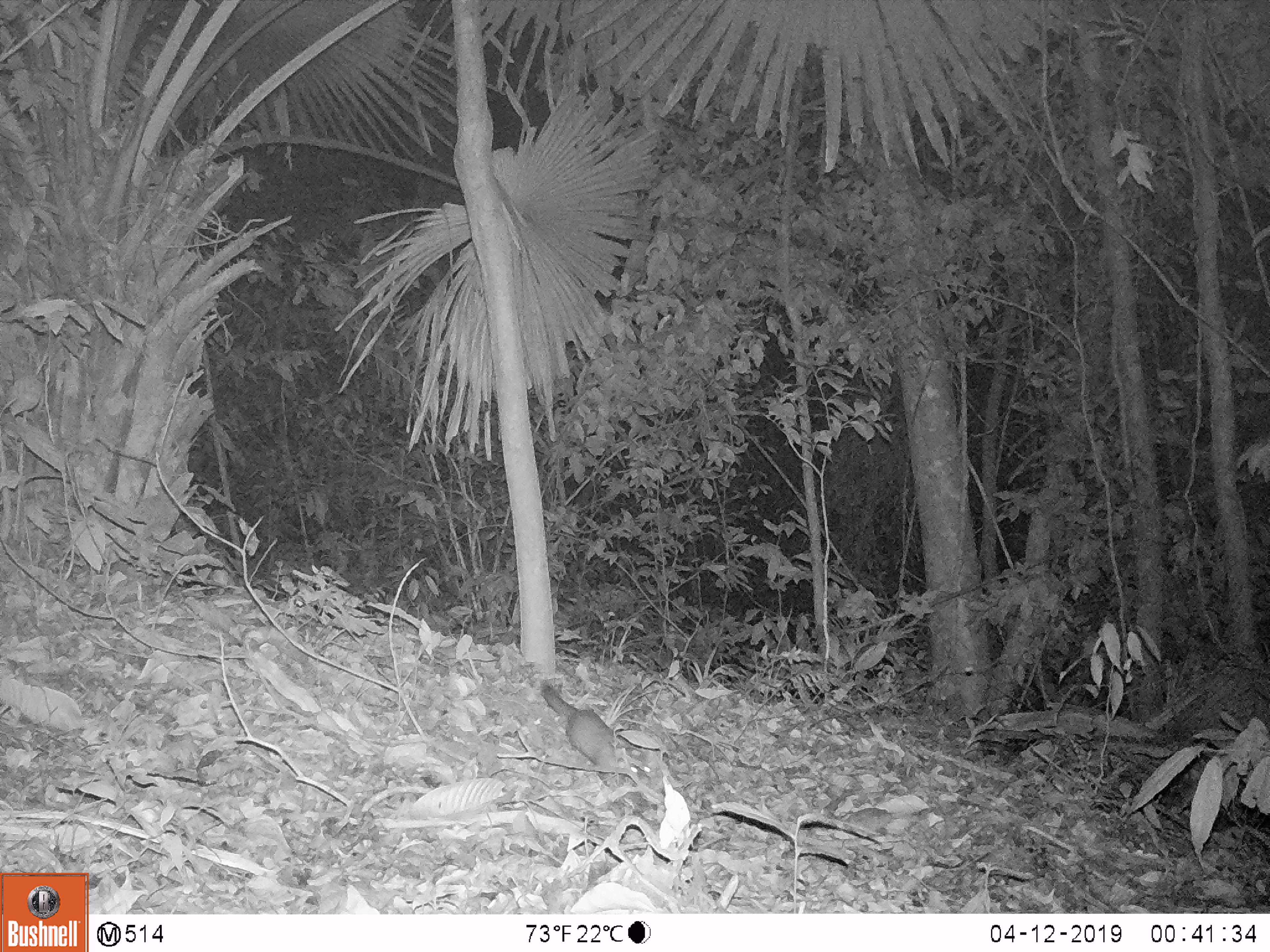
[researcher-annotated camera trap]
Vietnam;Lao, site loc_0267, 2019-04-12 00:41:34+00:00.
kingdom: Animalia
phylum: Chordata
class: Mammalia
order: Carnivora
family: Mustelidae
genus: Melogale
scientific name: Melogale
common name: ferret badger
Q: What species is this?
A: Ferret badger (Melogale).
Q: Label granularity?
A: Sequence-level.